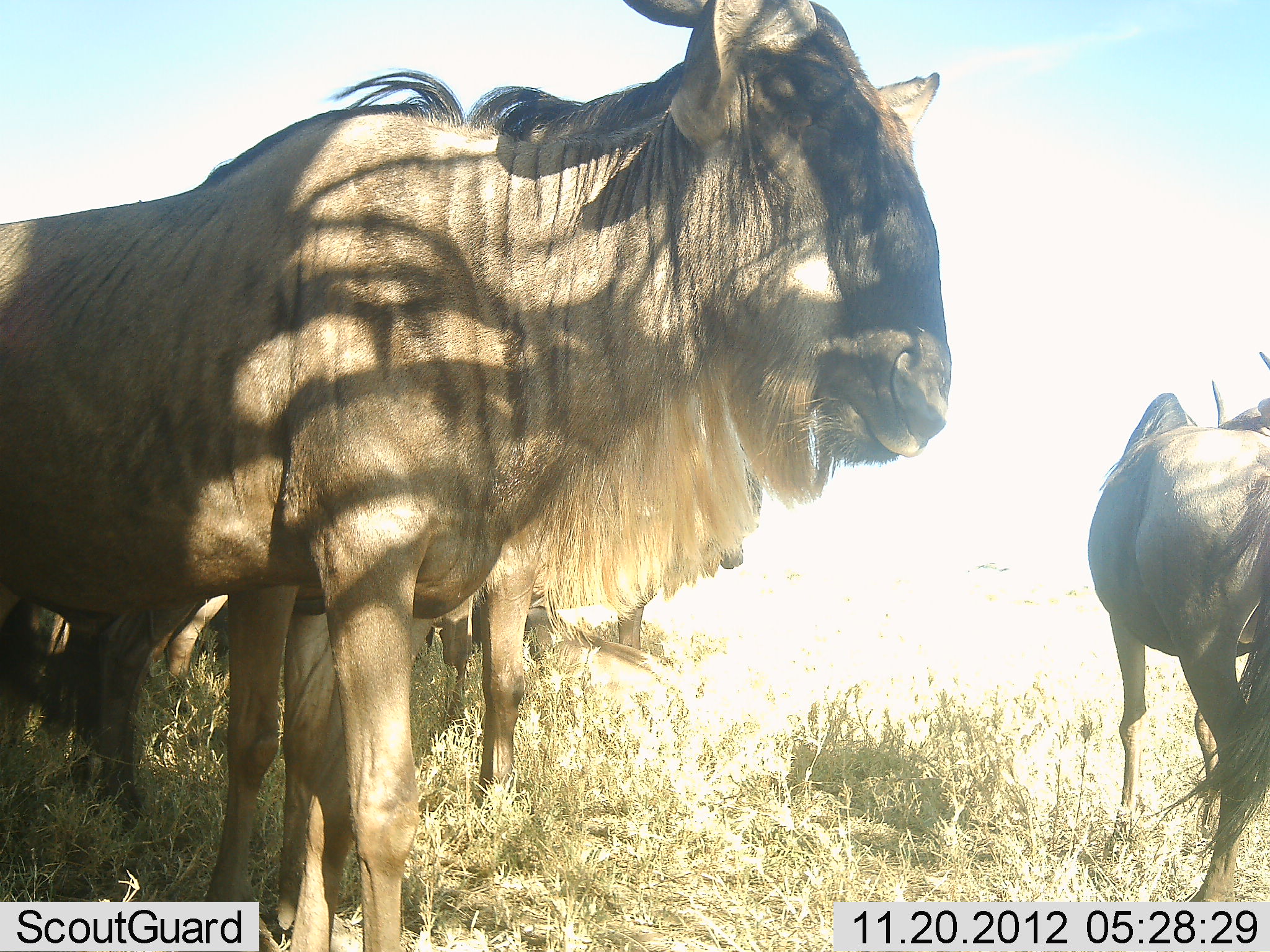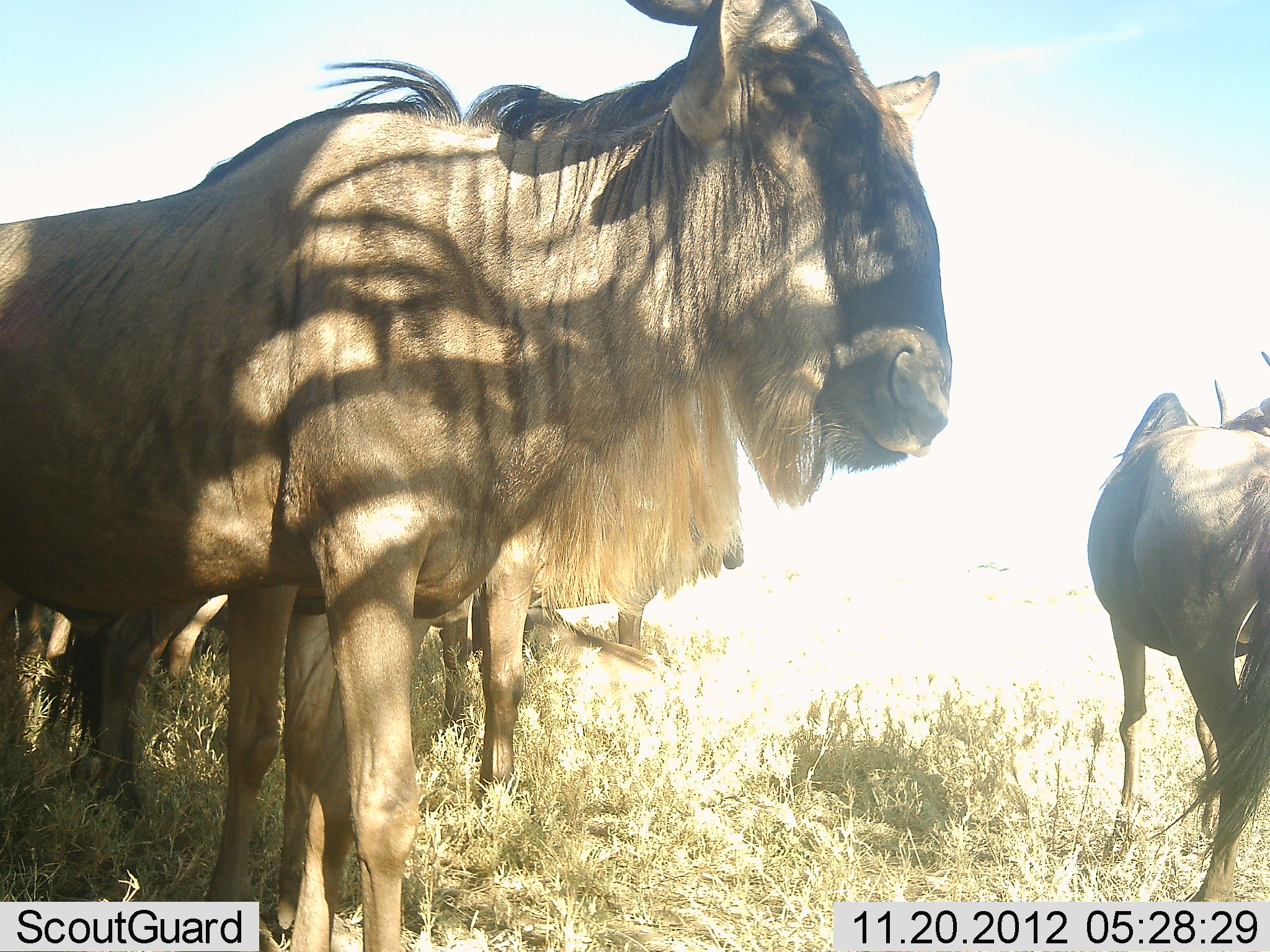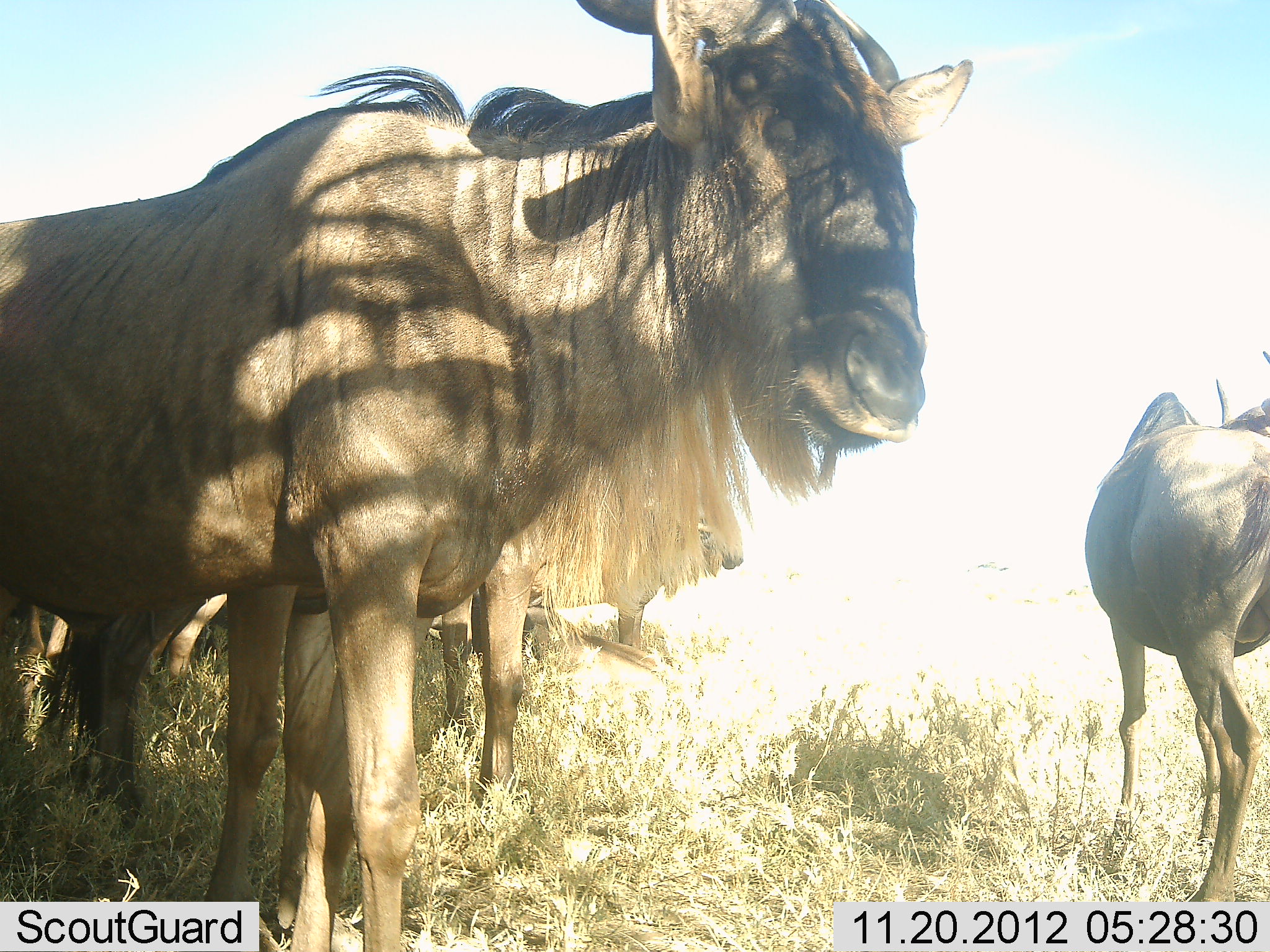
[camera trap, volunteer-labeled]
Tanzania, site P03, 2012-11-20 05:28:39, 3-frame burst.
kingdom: Animalia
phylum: Chordata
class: Mammalia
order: Artiodactyla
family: Bovidae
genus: Connochaetes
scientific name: Connochaetes taurinus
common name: blue wildebeest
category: wildebeest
Wildebeest (blue wildebeest) (Connochaetes taurinus), count 4. Behavior (volunteer vote fractions): standing 90%, resting 10%, moving 0%, interacting 0%. Young present (vote fraction): 0%. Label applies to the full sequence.